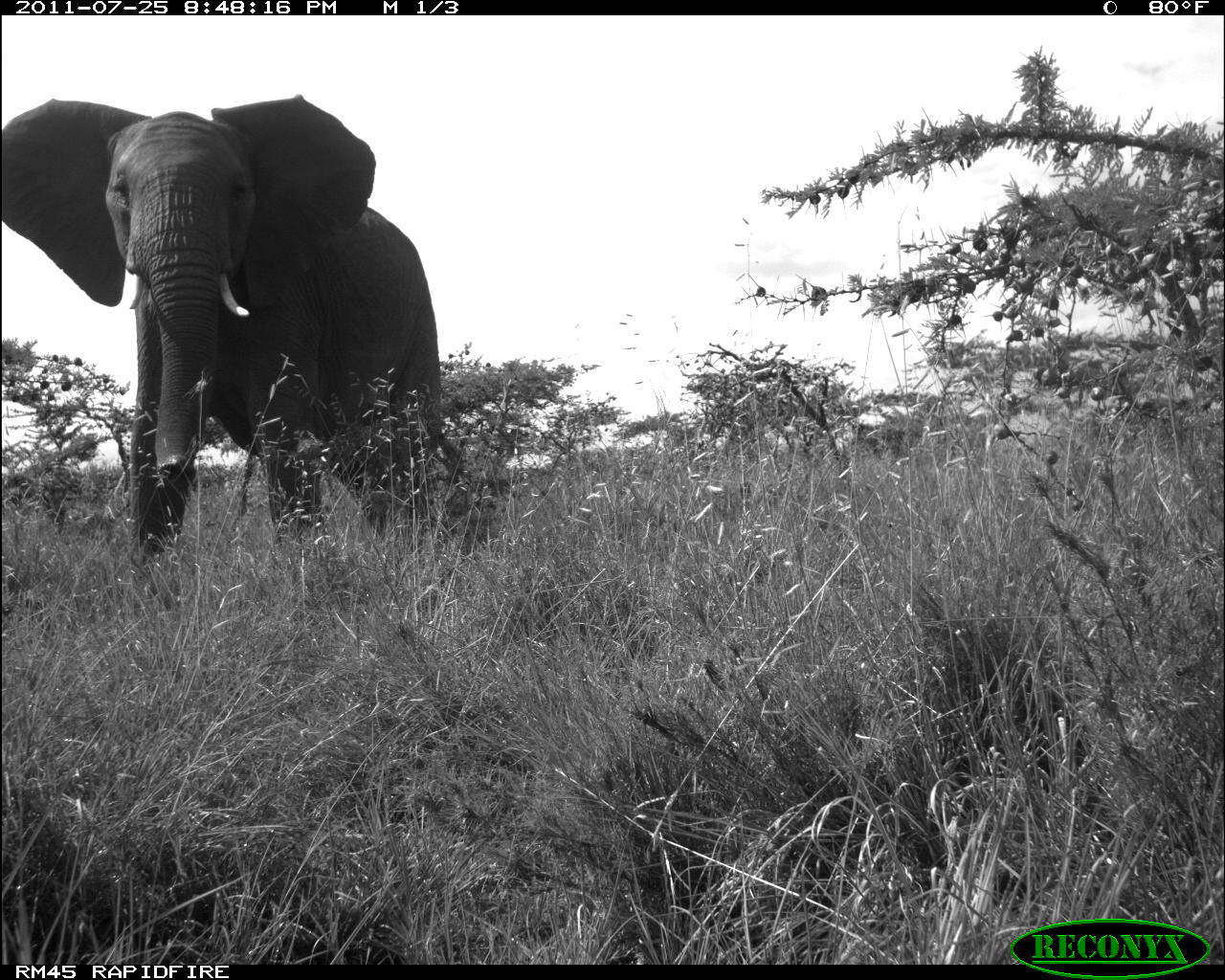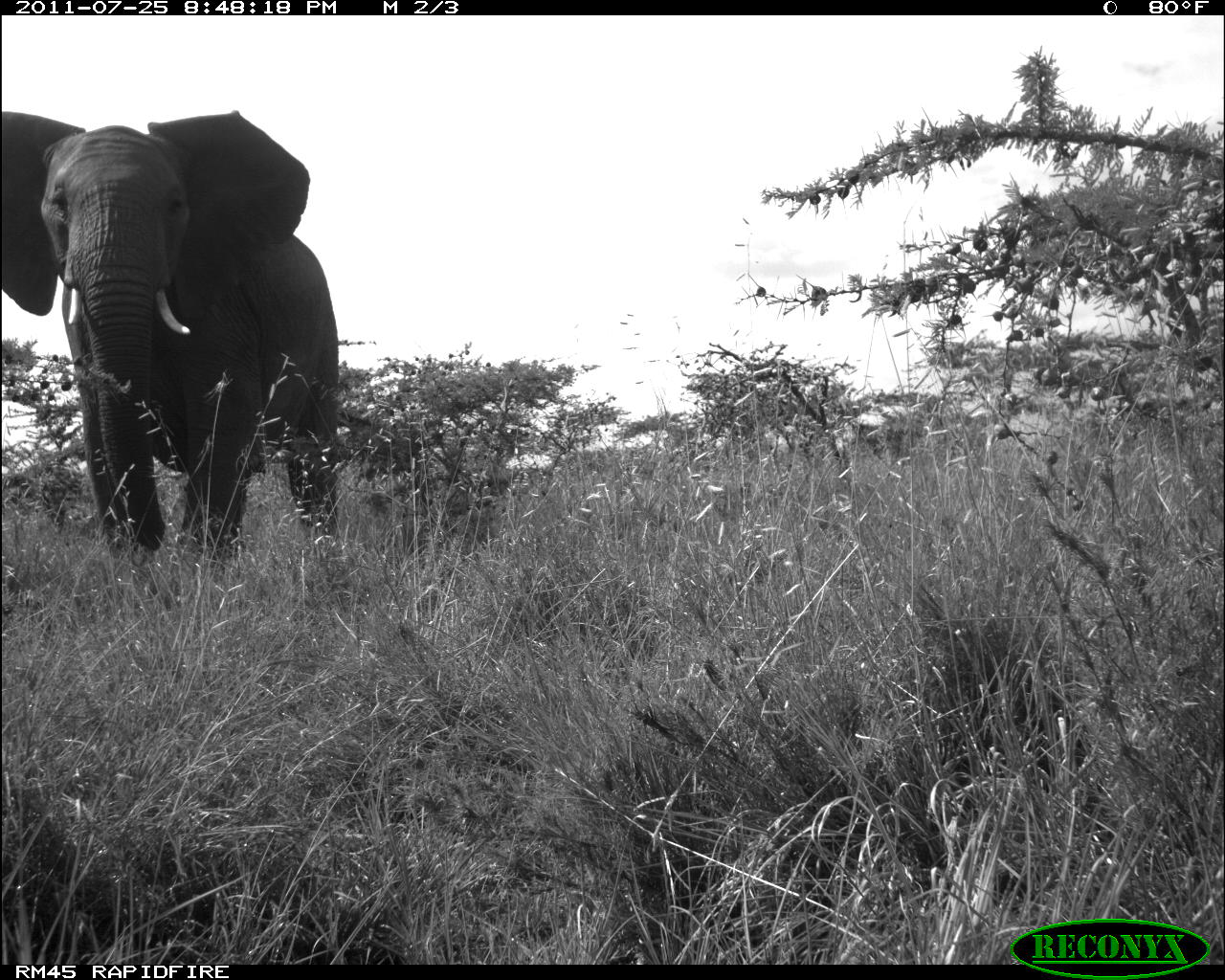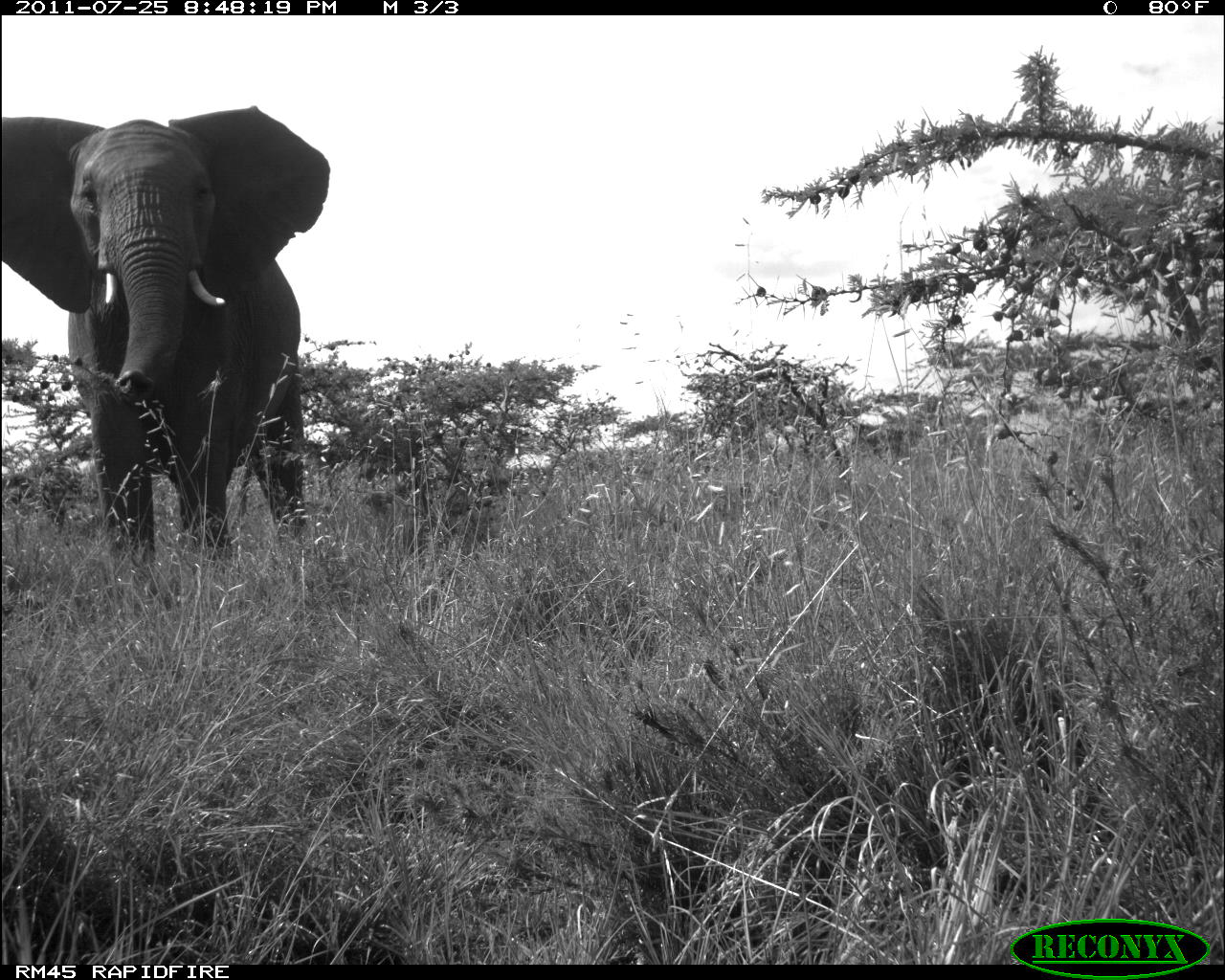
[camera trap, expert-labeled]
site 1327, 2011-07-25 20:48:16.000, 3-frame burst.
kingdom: Animalia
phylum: Chordata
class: Mammalia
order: Proboscidea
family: Elephantidae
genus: Loxodonta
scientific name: Loxodonta africana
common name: african bush elephant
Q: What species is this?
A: Loxodonta africana (african bush elephant).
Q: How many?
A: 1.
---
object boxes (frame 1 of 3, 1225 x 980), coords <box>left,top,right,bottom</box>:
loxodonta africana: <box>1,94,445,634</box>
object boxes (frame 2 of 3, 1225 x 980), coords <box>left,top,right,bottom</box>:
loxodonta africana: <box>2,108,341,609</box>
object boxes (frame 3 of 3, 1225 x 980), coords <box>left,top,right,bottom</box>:
loxodonta africana: <box>1,105,330,558</box>